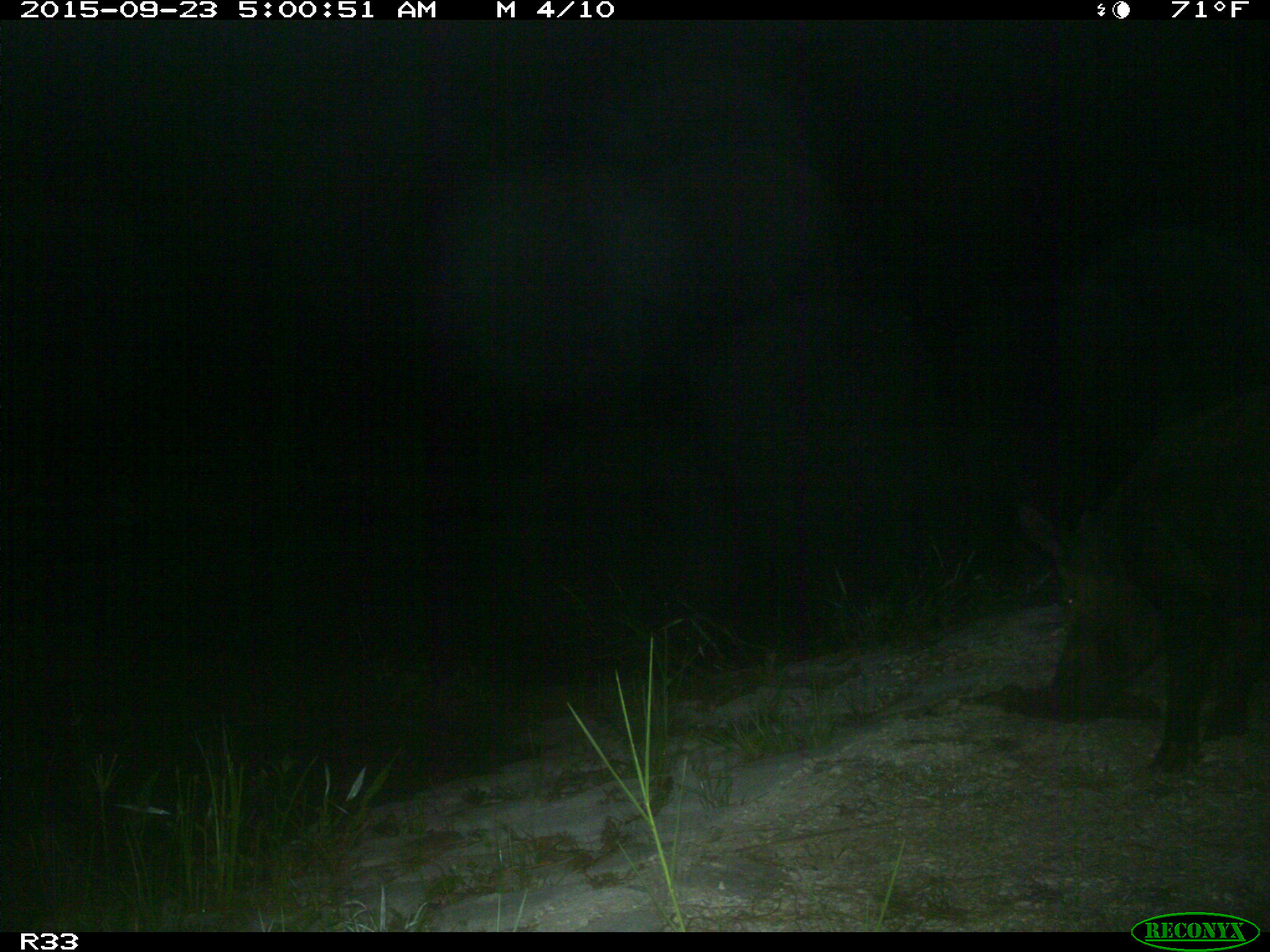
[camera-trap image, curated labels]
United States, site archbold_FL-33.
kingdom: Animalia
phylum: Chordata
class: Mammalia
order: Artiodactyla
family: Suidae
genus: Sus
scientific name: Sus scrofa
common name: wild boar